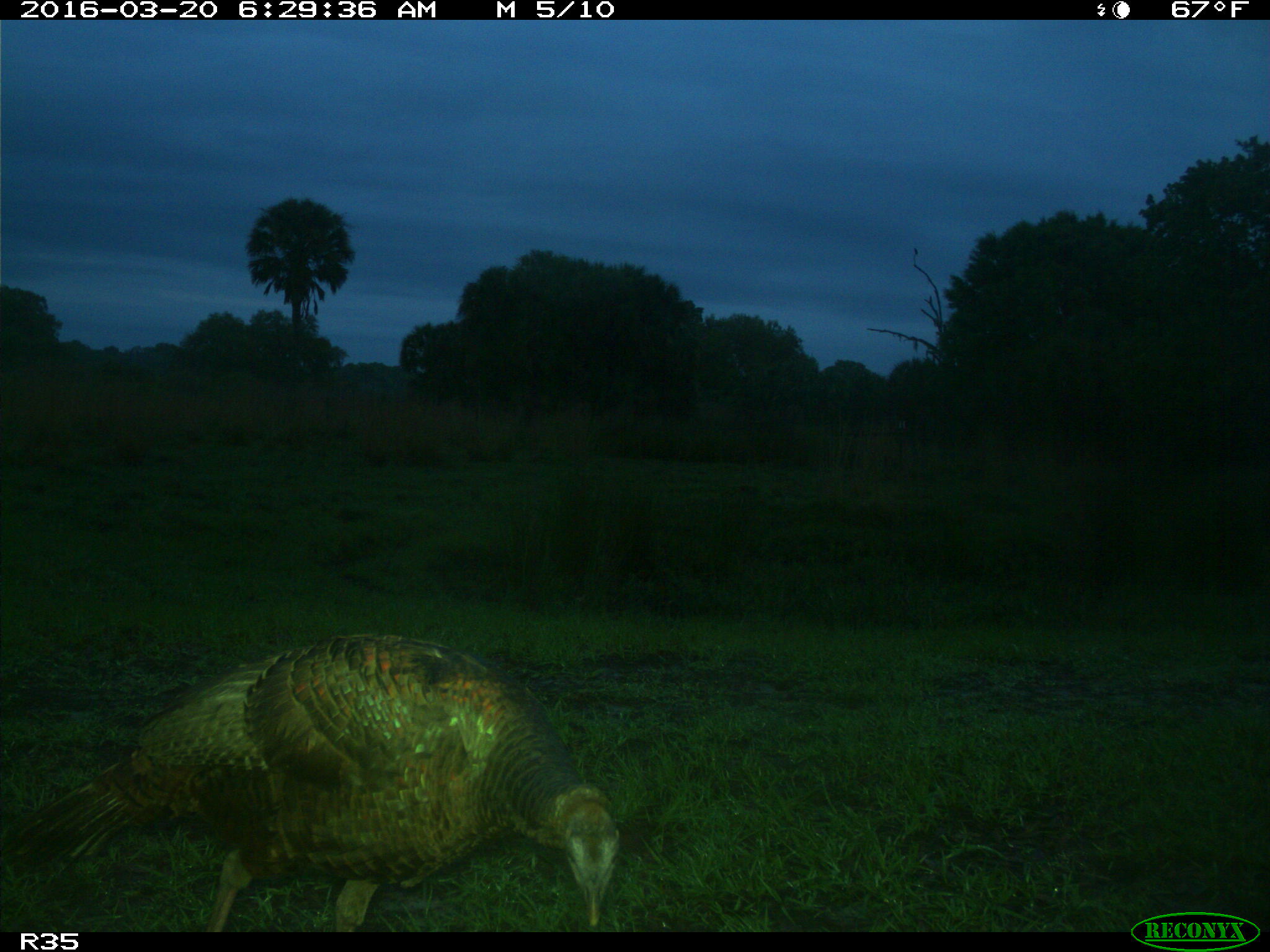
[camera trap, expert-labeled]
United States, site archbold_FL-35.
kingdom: Animalia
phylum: Chordata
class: Aves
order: Galliformes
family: Phasianidae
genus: Meleagris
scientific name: Meleagris gallopavo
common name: wild turkey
Meleagris gallopavo (wild turkey).